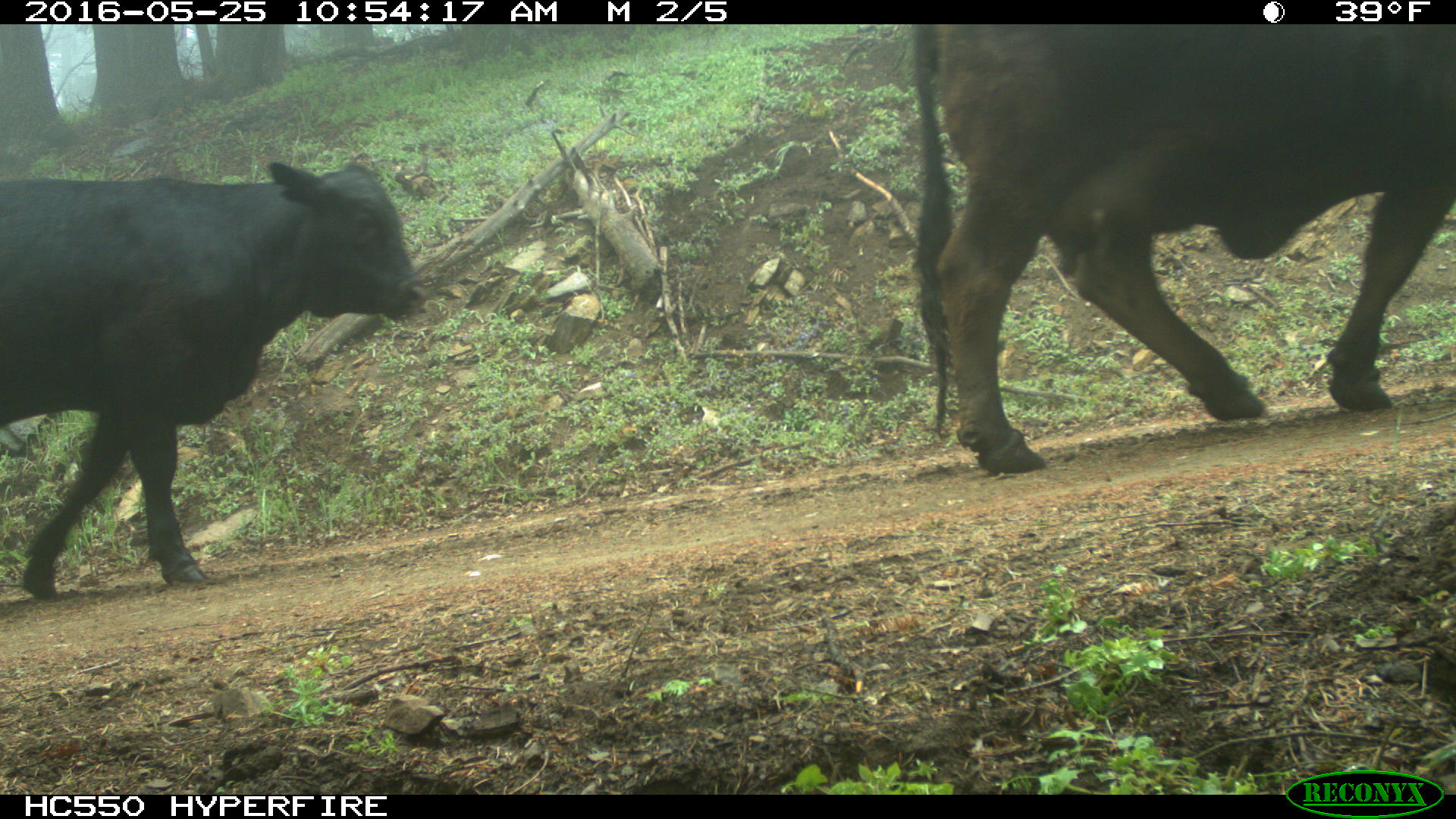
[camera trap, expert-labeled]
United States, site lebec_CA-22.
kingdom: Animalia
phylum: Chordata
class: Mammalia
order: Artiodactyla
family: Bovidae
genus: Bos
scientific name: Bos taurus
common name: domestic cow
Bos taurus (domestic cow).